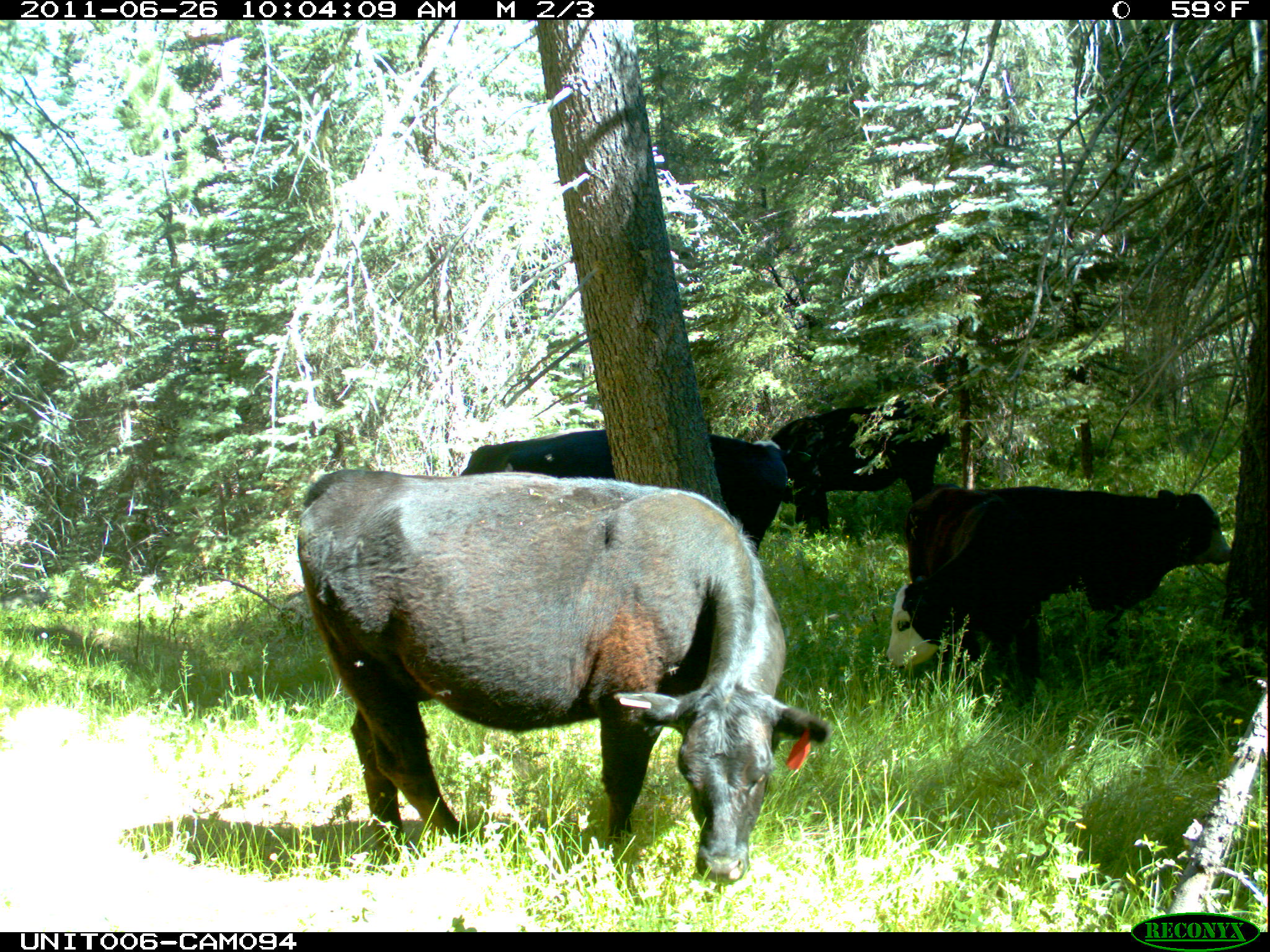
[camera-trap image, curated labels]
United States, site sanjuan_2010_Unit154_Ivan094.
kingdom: Animalia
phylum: Chordata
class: Mammalia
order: Artiodactyla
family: Bovidae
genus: Bos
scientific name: Bos taurus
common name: domestic cow